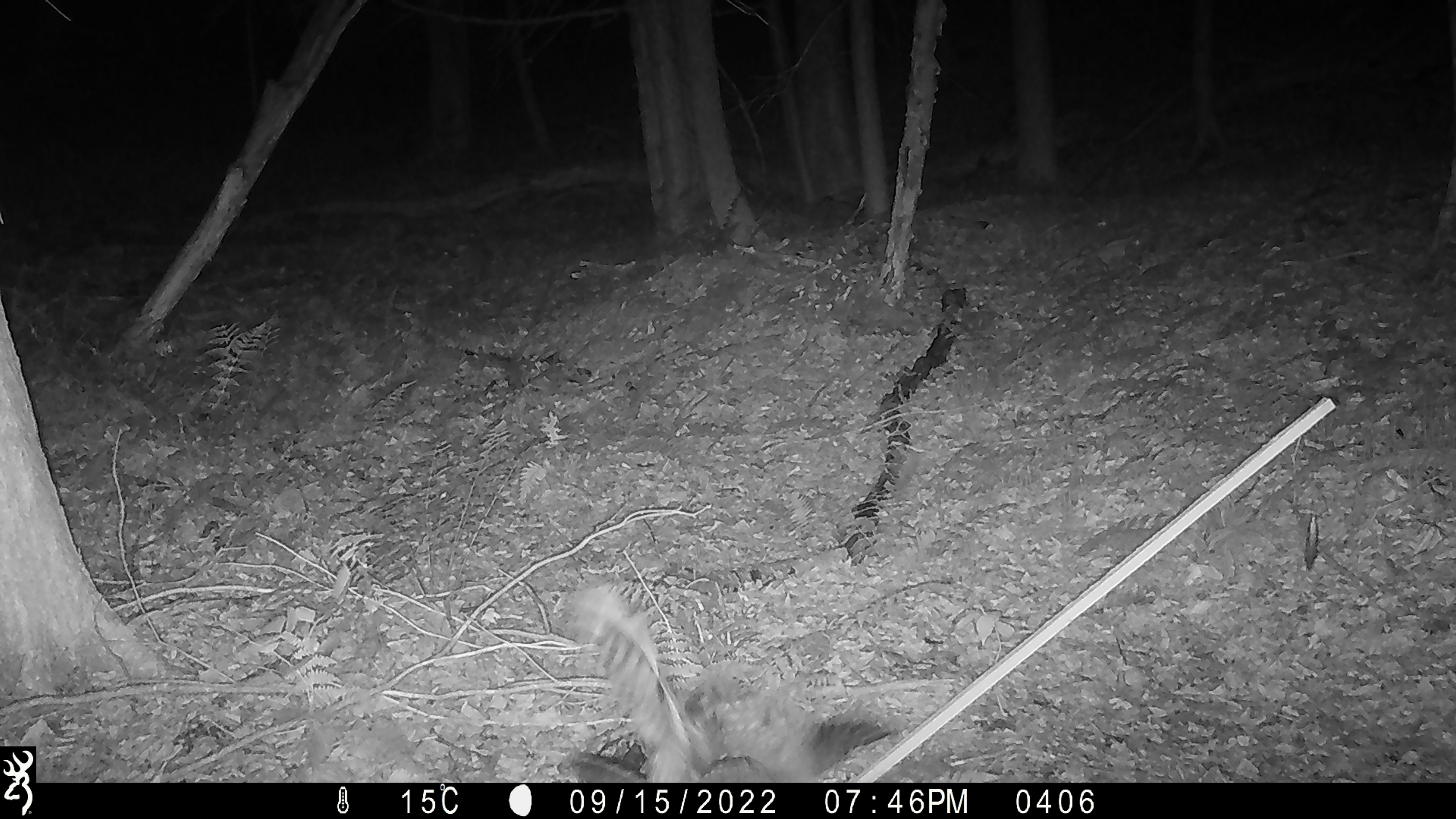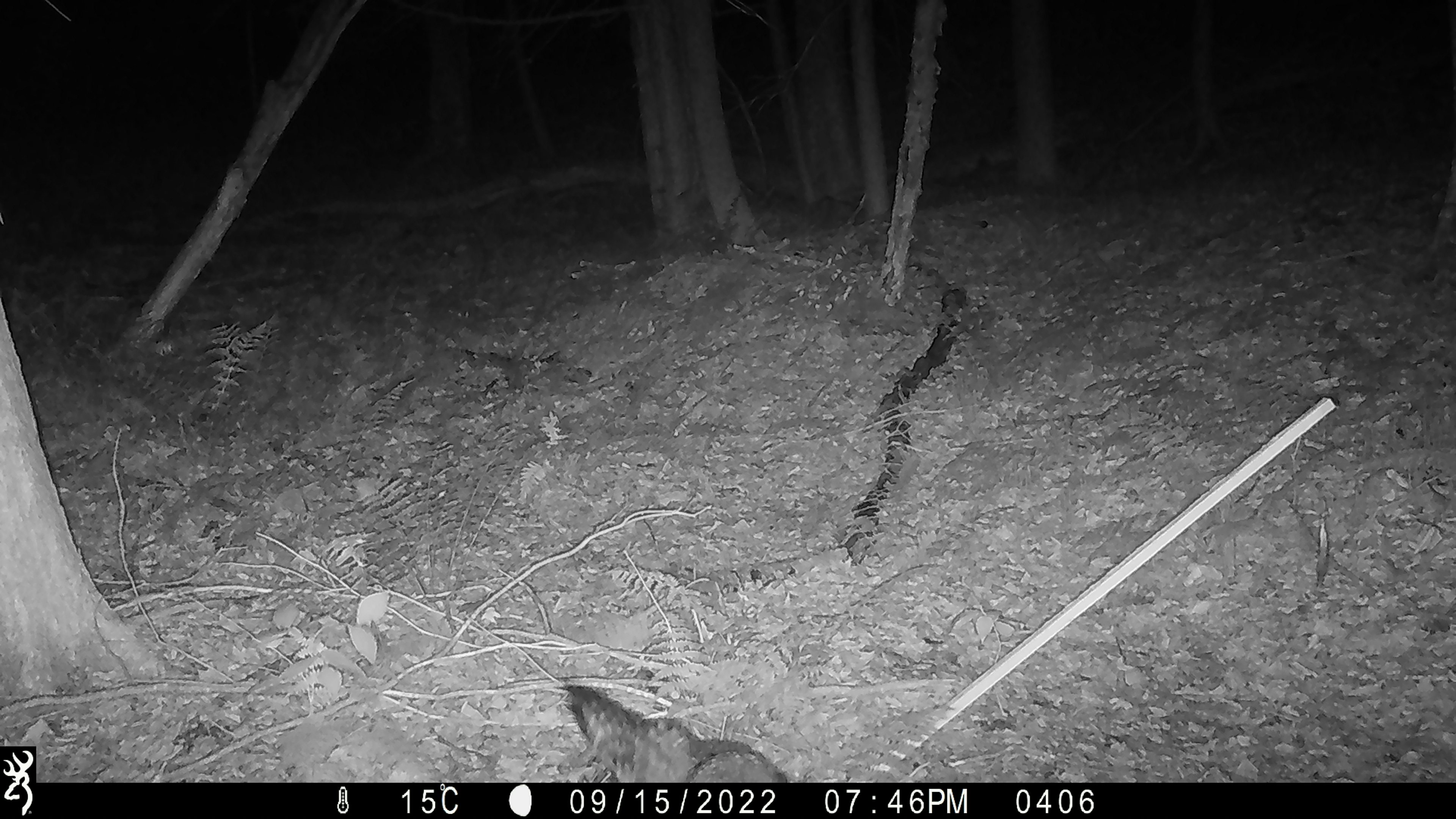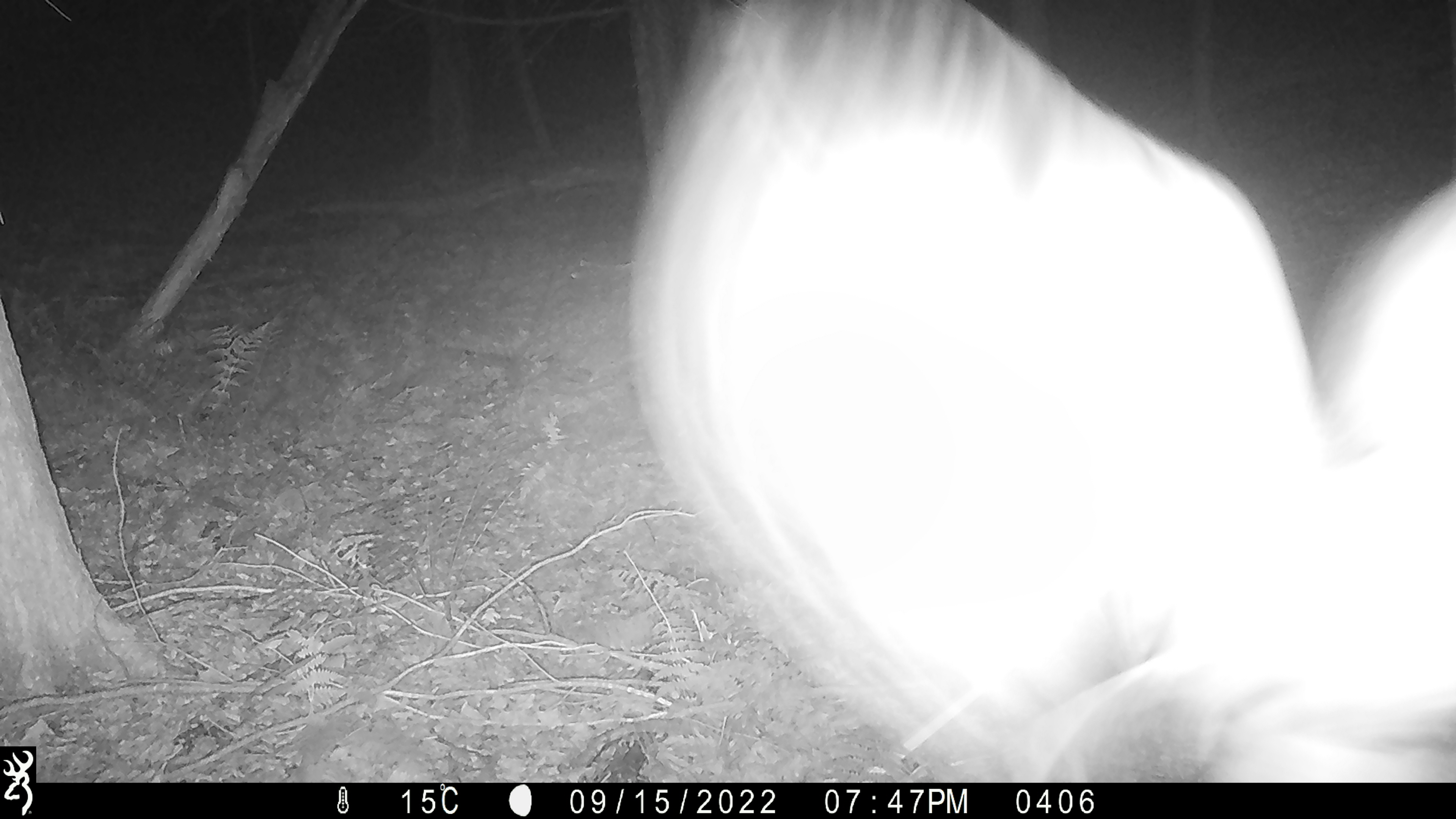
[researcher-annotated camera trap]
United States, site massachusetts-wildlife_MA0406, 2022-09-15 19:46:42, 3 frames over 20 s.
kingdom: Animalia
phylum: Chordata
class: Aves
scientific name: Aves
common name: bird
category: bird sp.